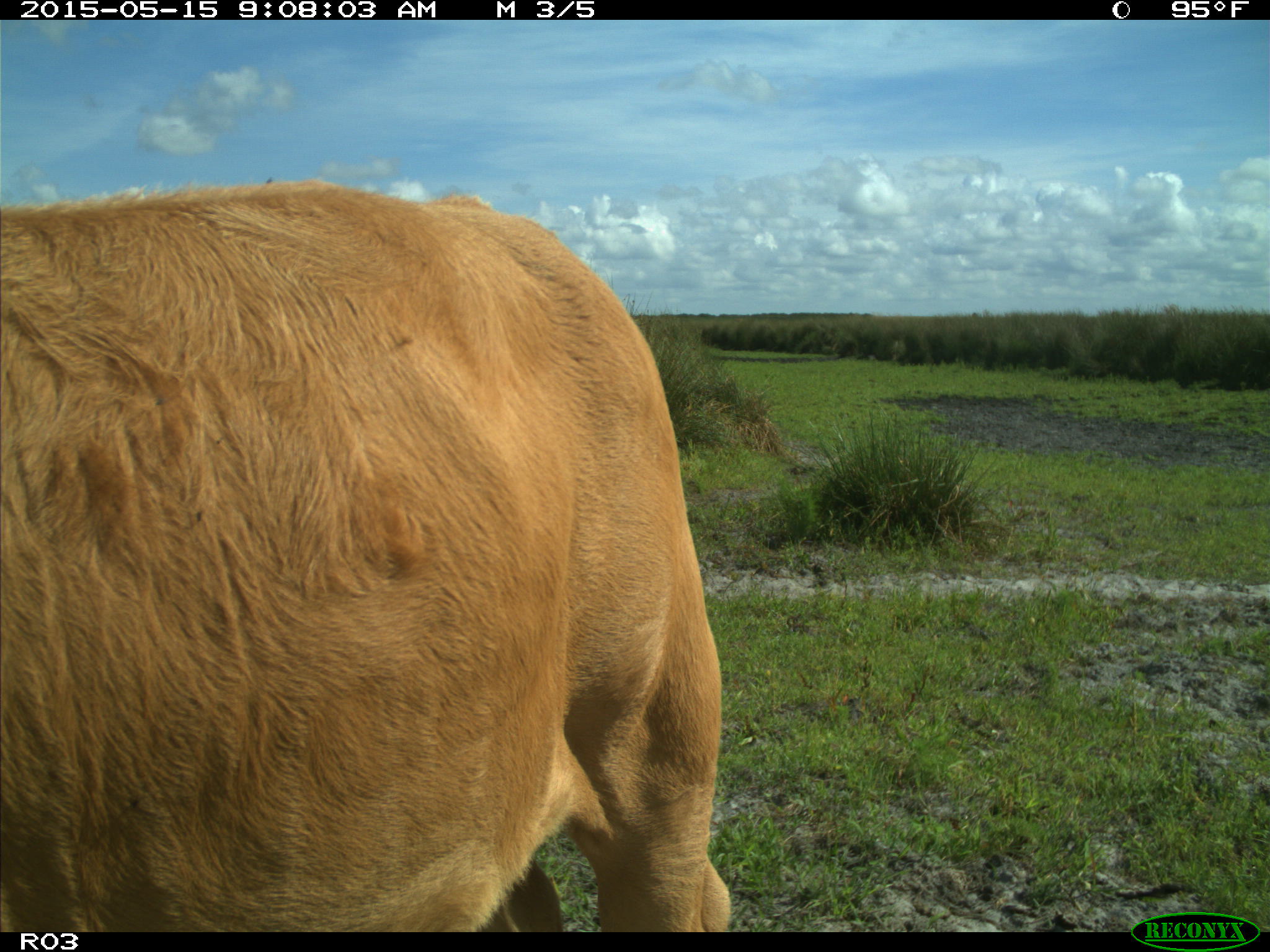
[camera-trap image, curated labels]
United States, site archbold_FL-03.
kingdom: Animalia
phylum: Chordata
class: Mammalia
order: Artiodactyla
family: Bovidae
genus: Bos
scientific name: Bos taurus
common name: domestic cow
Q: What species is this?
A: Bos taurus (domestic cow).